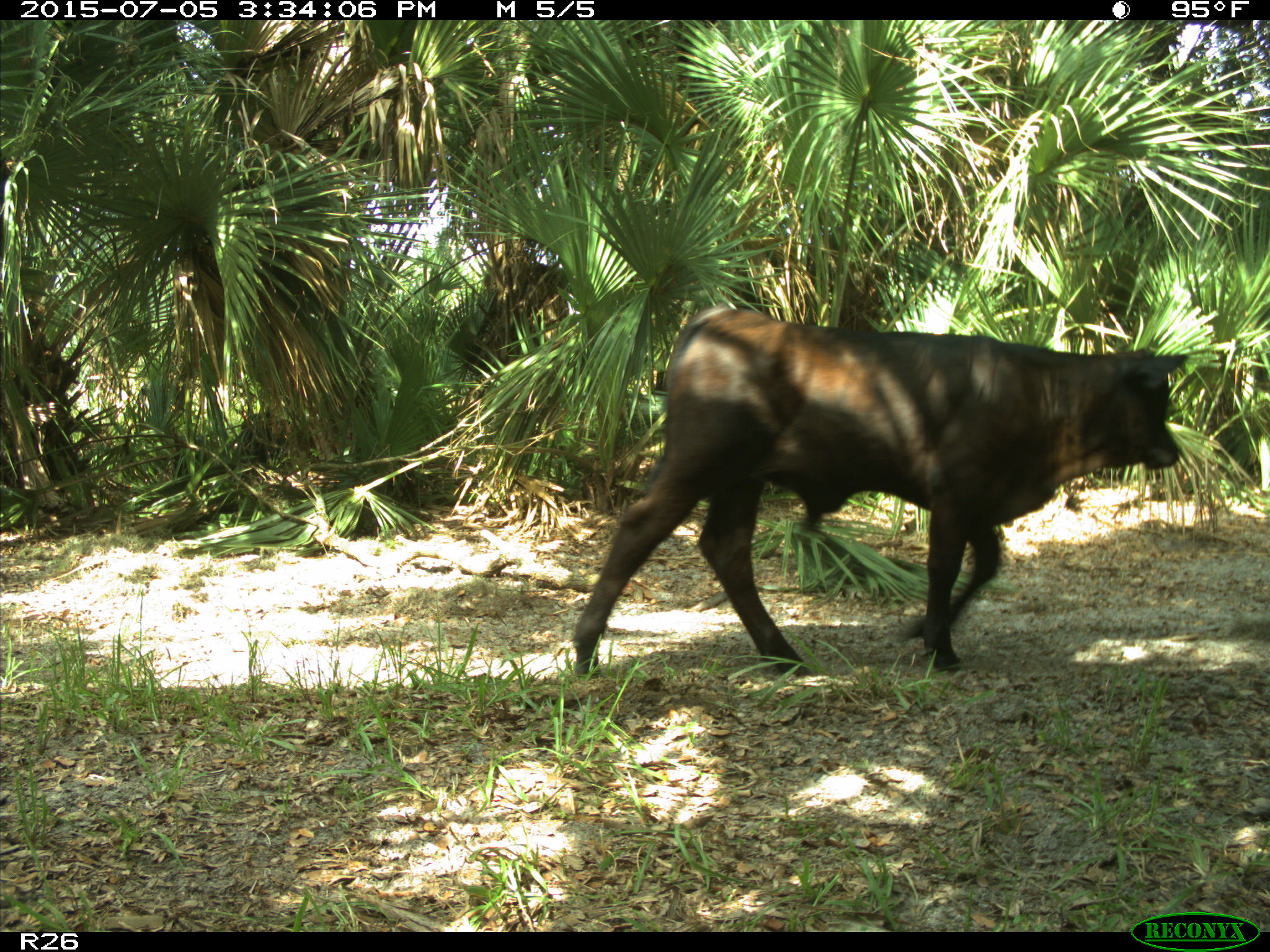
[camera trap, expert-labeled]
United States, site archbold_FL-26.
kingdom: Animalia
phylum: Chordata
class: Mammalia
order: Artiodactyla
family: Bovidae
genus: Bos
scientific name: Bos taurus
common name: domestic cow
Bos taurus (domestic cow).